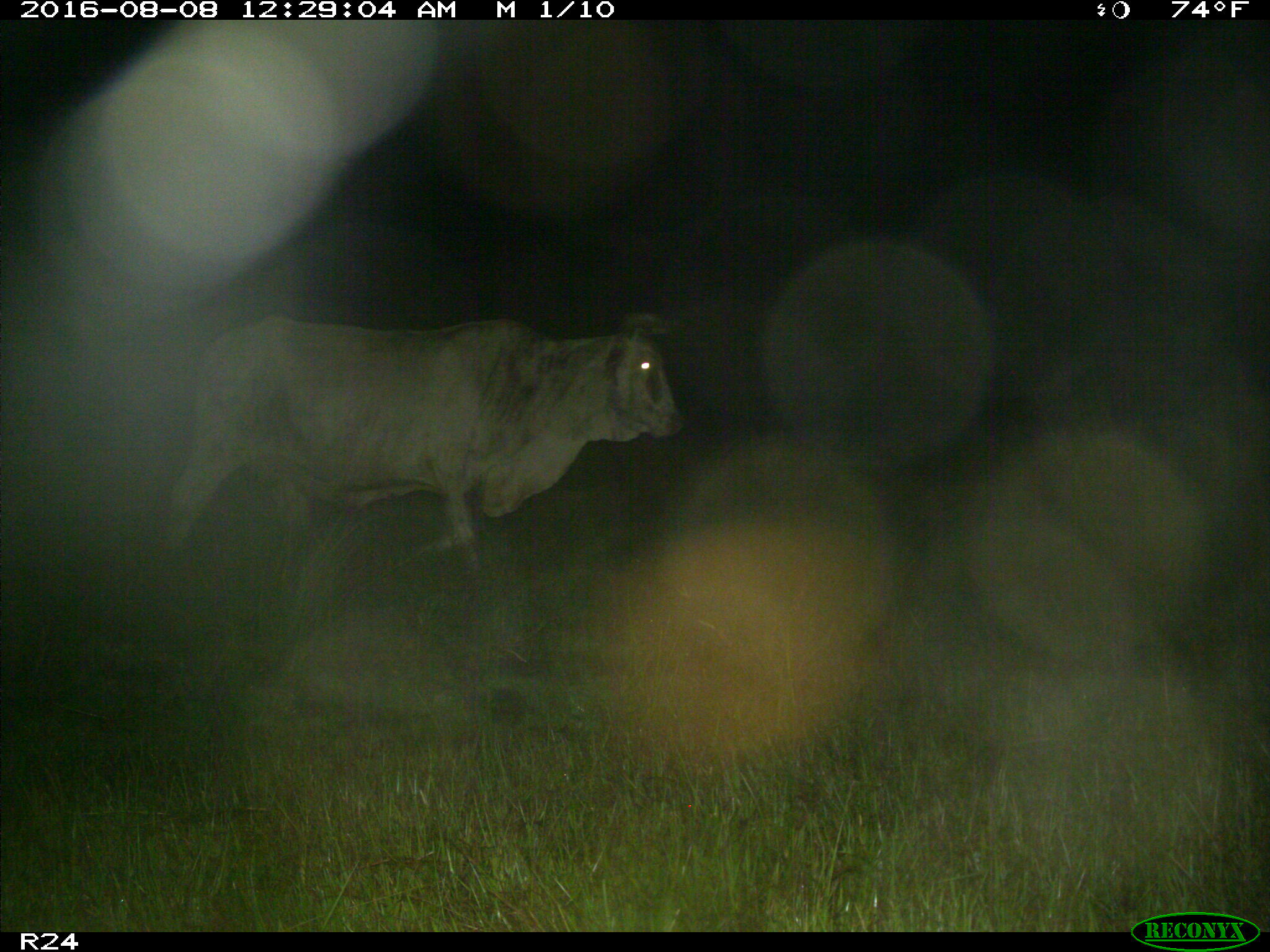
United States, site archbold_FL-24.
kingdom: Animalia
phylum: Chordata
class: Mammalia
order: Artiodactyla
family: Bovidae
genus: Bos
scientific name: Bos taurus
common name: domestic cow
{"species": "Bos taurus (domestic cow)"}